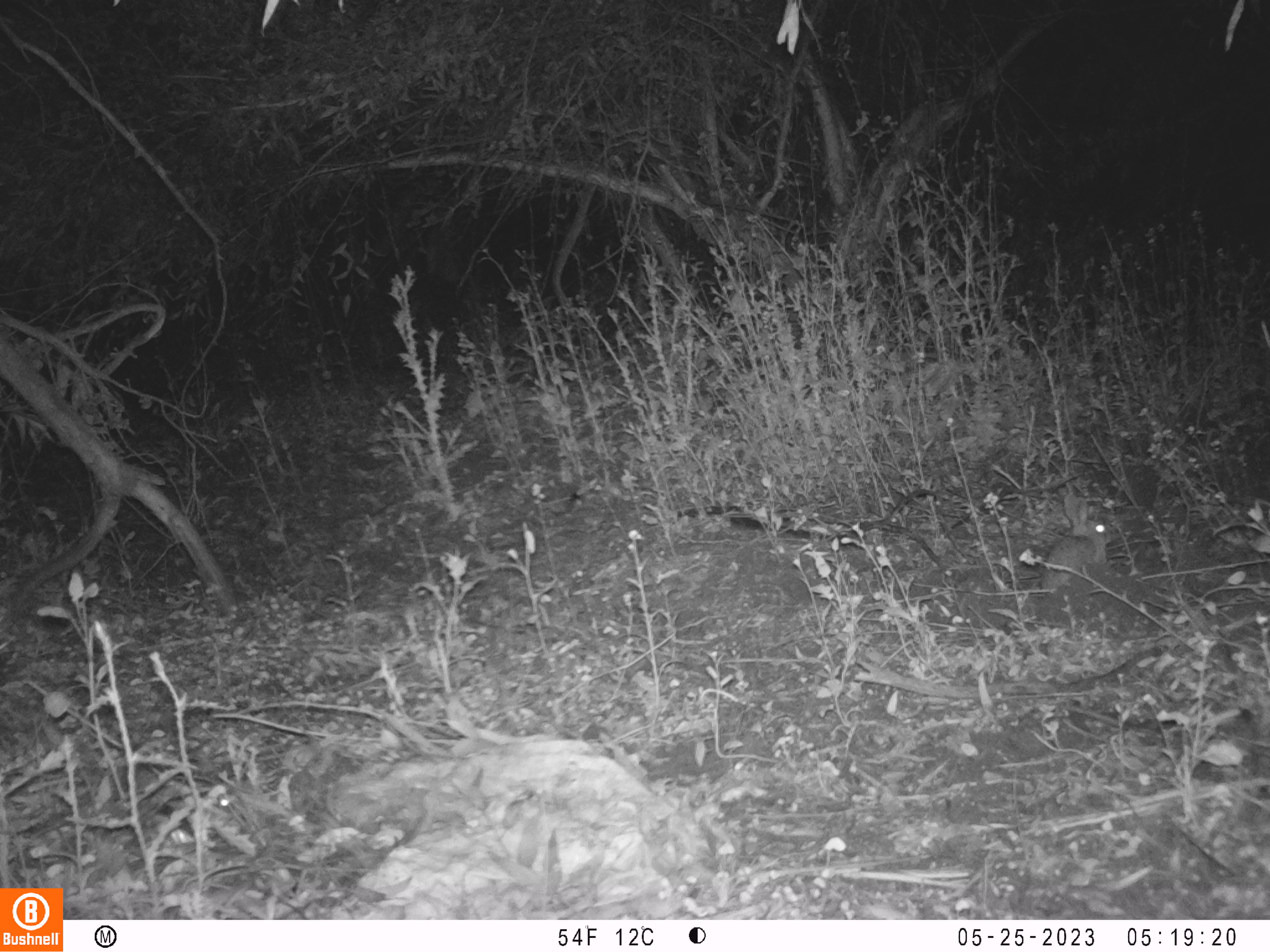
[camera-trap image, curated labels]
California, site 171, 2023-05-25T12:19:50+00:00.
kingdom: Animalia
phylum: Chordata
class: Mammalia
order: Lagomorpha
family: Leporidae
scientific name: Leporidae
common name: rabbit